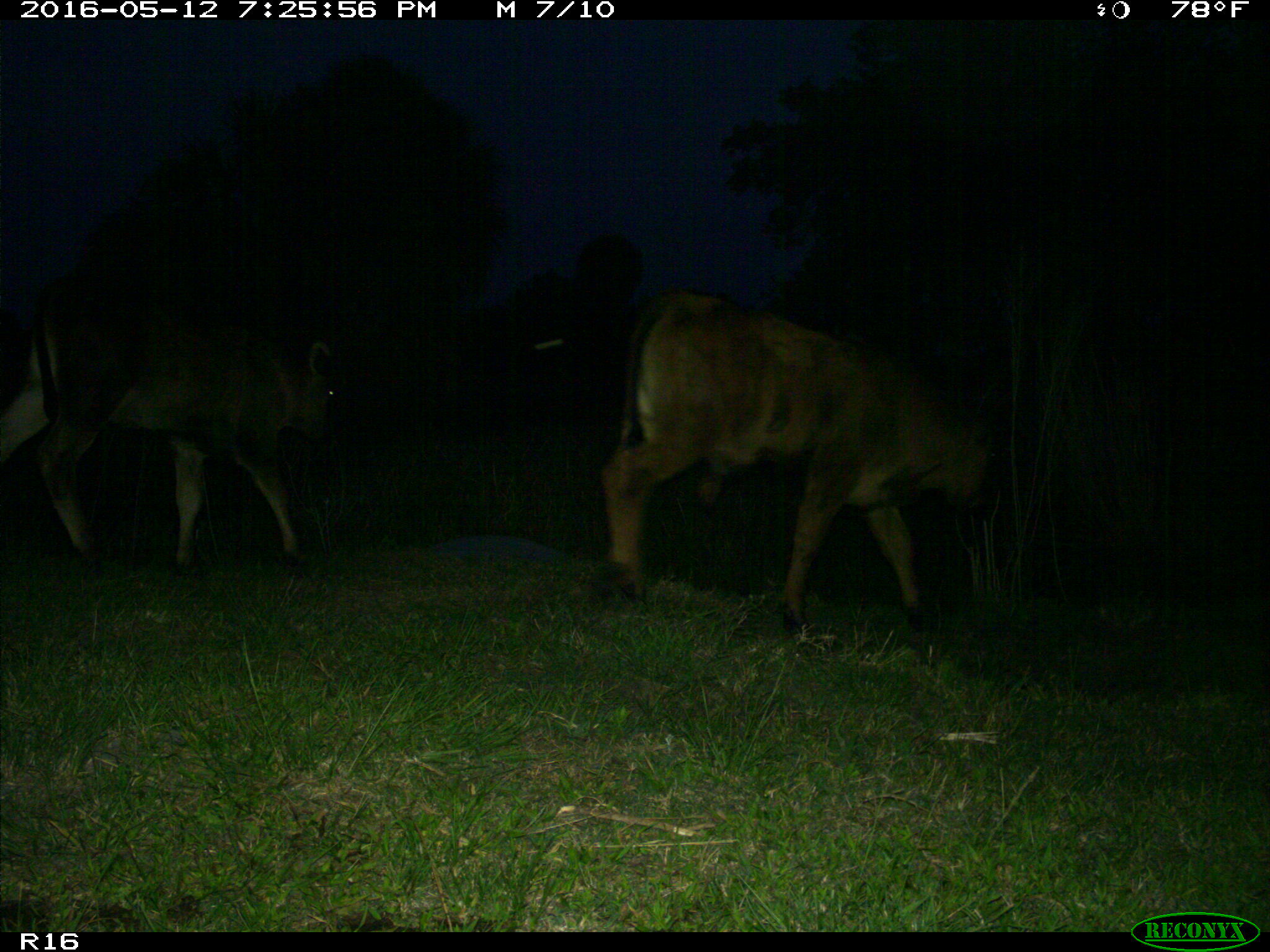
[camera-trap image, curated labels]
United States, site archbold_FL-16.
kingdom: Animalia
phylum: Chordata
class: Mammalia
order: Artiodactyla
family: Bovidae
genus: Bos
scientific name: Bos taurus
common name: domestic cow